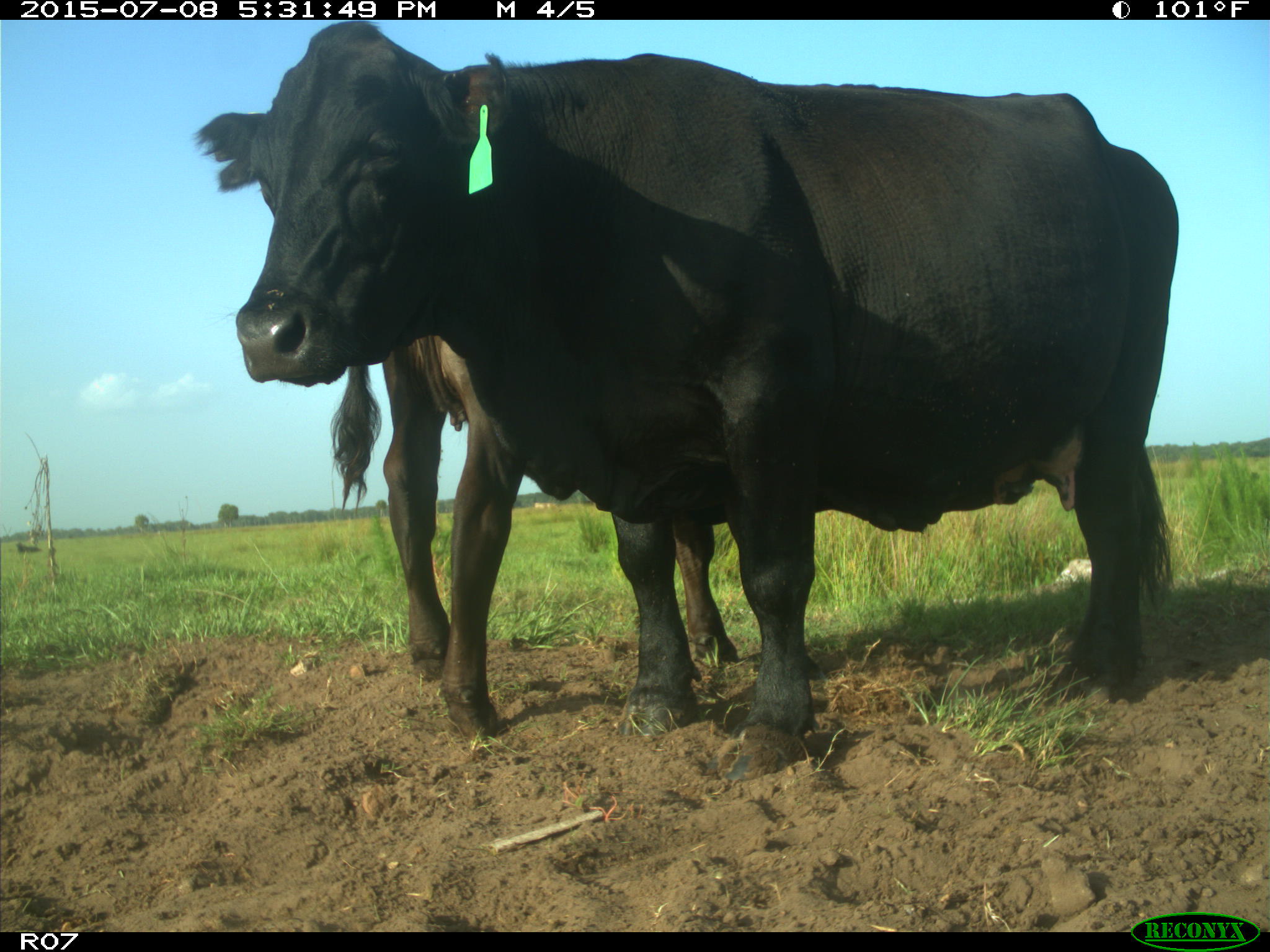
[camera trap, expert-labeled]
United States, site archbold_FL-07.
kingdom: Animalia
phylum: Chordata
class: Mammalia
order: Artiodactyla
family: Bovidae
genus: Bos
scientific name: Bos taurus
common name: domestic cow